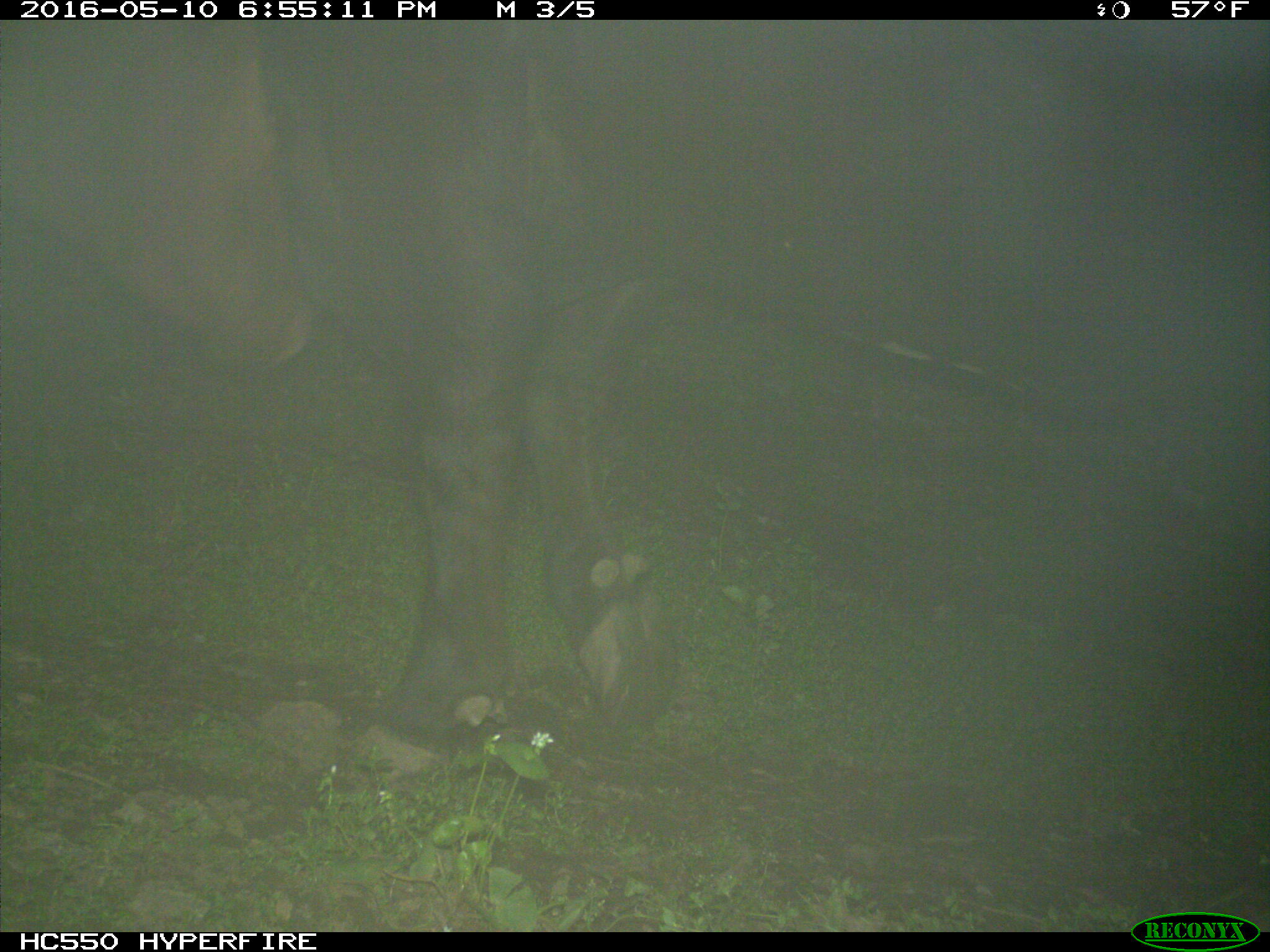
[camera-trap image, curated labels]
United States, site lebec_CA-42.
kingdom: Animalia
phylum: Chordata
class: Mammalia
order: Artiodactyla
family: Bovidae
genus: Bos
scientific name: Bos taurus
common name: domestic cow